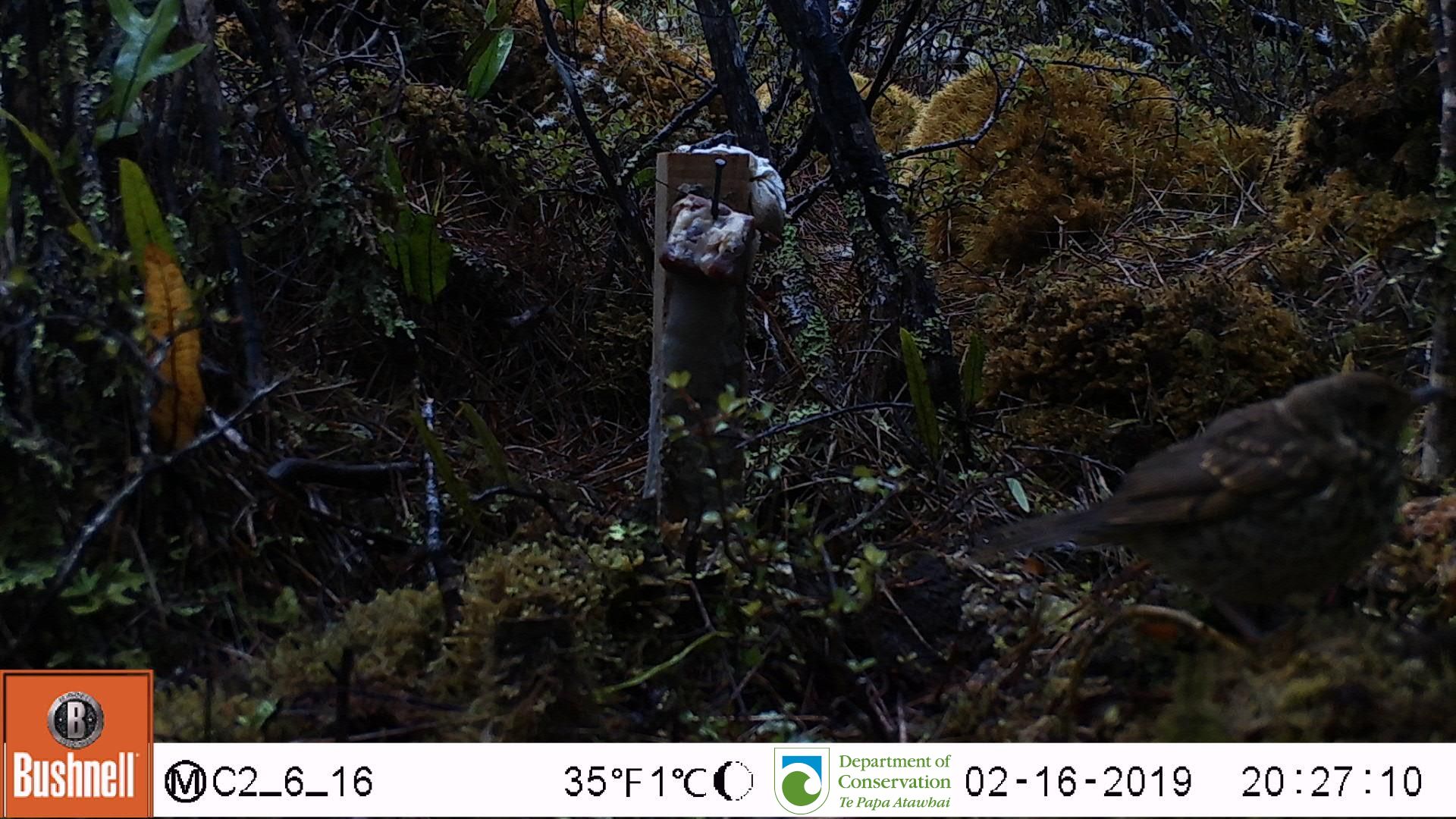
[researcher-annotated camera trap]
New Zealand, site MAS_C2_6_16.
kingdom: Animalia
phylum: Chordata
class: Aves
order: Passeriformes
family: Turdidae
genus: Turdus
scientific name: Turdus merula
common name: eurasian blackbird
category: blackbird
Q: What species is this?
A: Blackbird (eurasian blackbird) (Turdus merula).